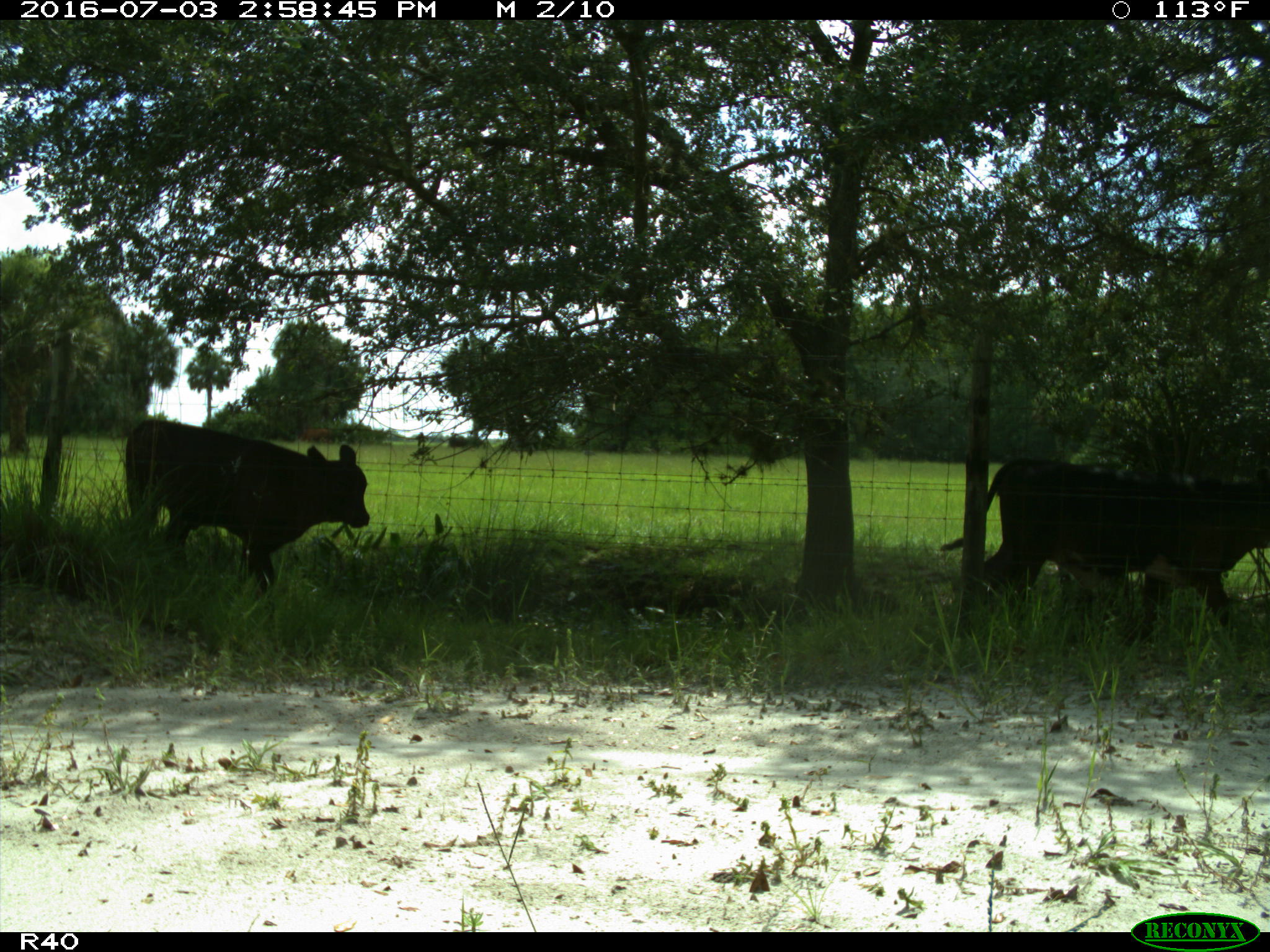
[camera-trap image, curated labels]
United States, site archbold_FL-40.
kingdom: Animalia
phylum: Chordata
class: Mammalia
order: Artiodactyla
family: Bovidae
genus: Bos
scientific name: Bos taurus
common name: domestic cow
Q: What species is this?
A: Bos taurus (domestic cow).